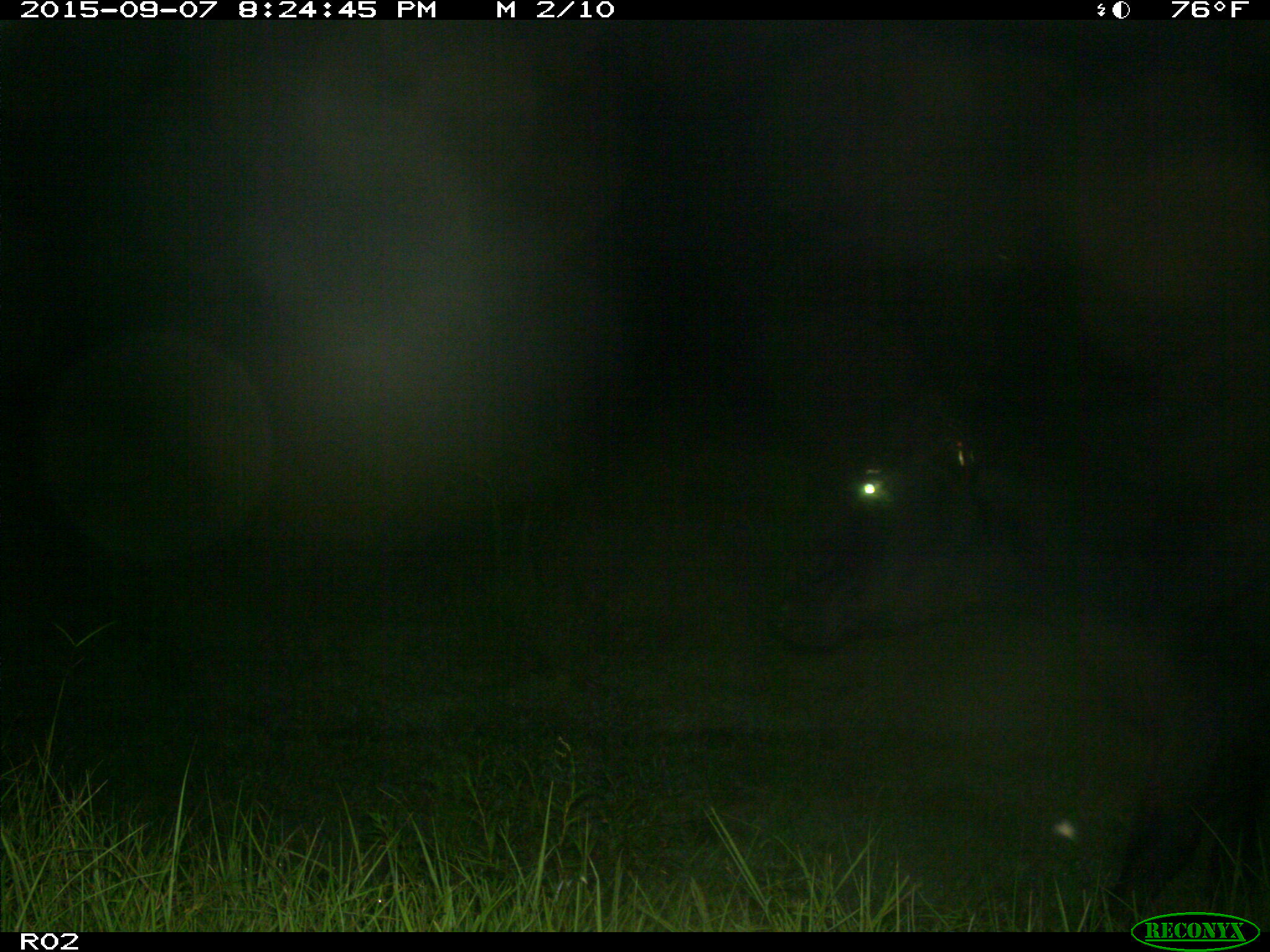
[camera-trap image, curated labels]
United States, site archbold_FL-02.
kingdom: Animalia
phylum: Chordata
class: Mammalia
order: Artiodactyla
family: Bovidae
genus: Bos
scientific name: Bos taurus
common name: domestic cow